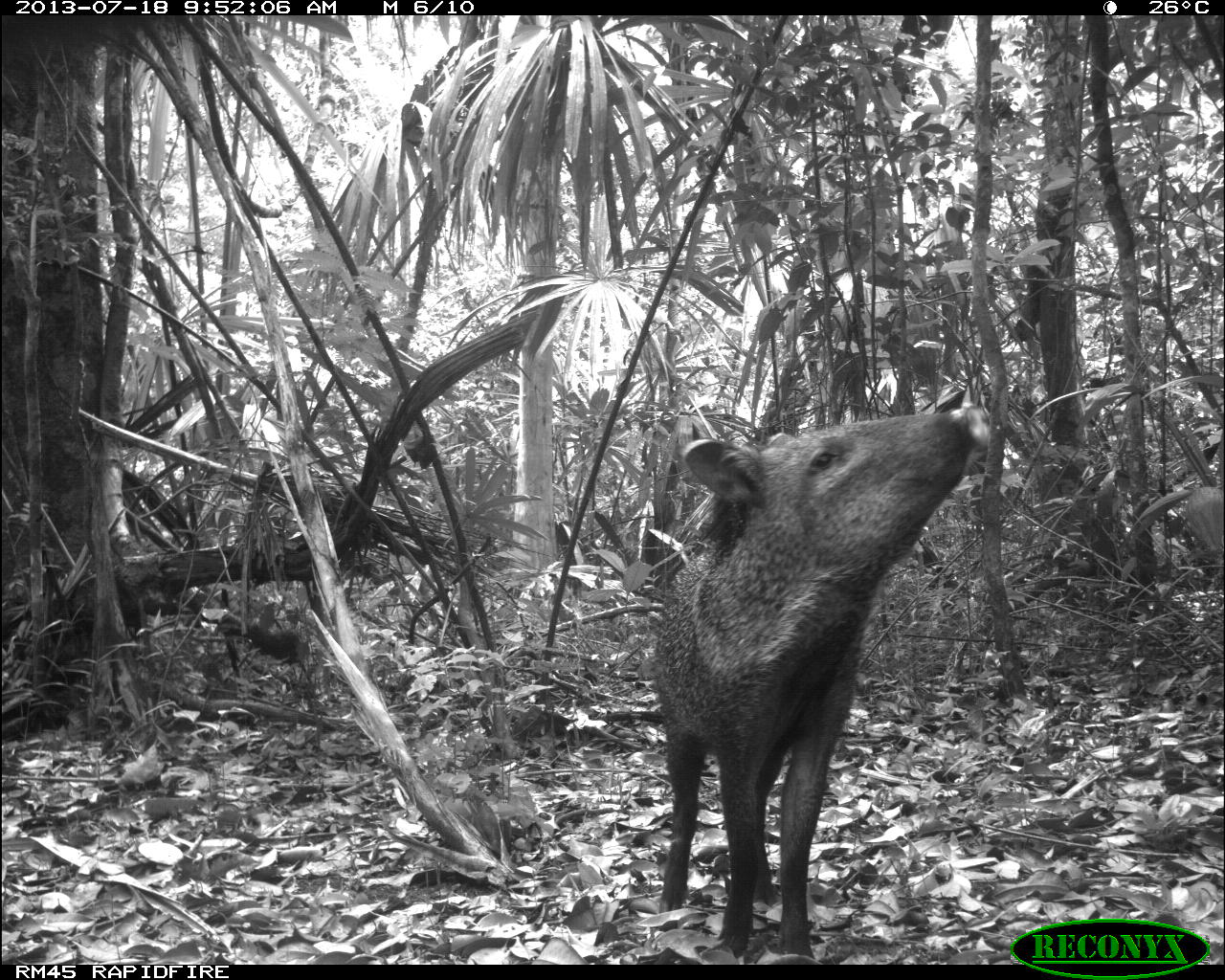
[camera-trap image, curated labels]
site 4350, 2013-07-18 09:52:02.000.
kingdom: Animalia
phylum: Chordata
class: Mammalia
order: Artiodactyla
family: Tayassuidae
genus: Pecari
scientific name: Pecari tajacu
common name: collared peccary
Pecari tajacu (collared peccary), count 1.